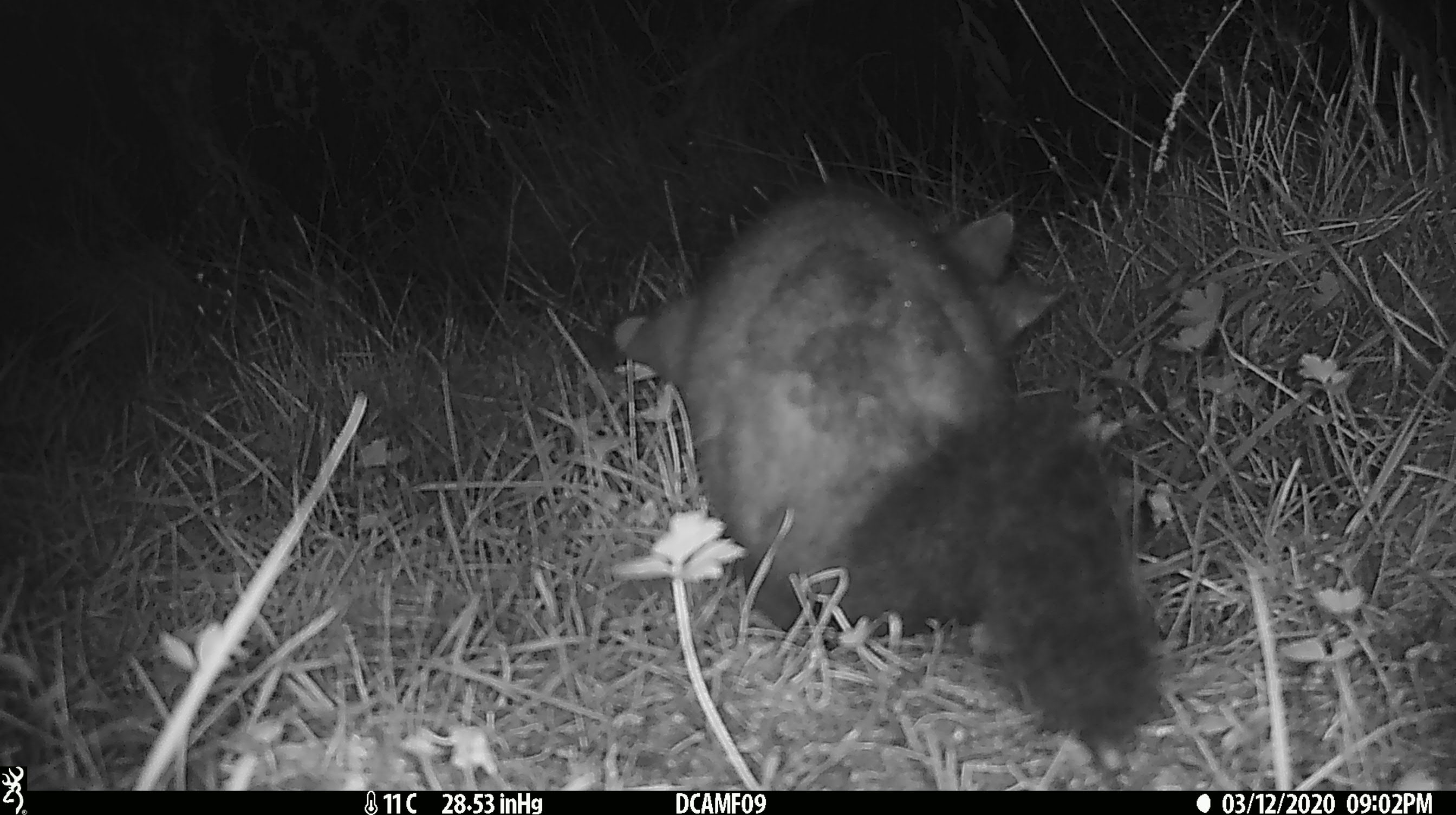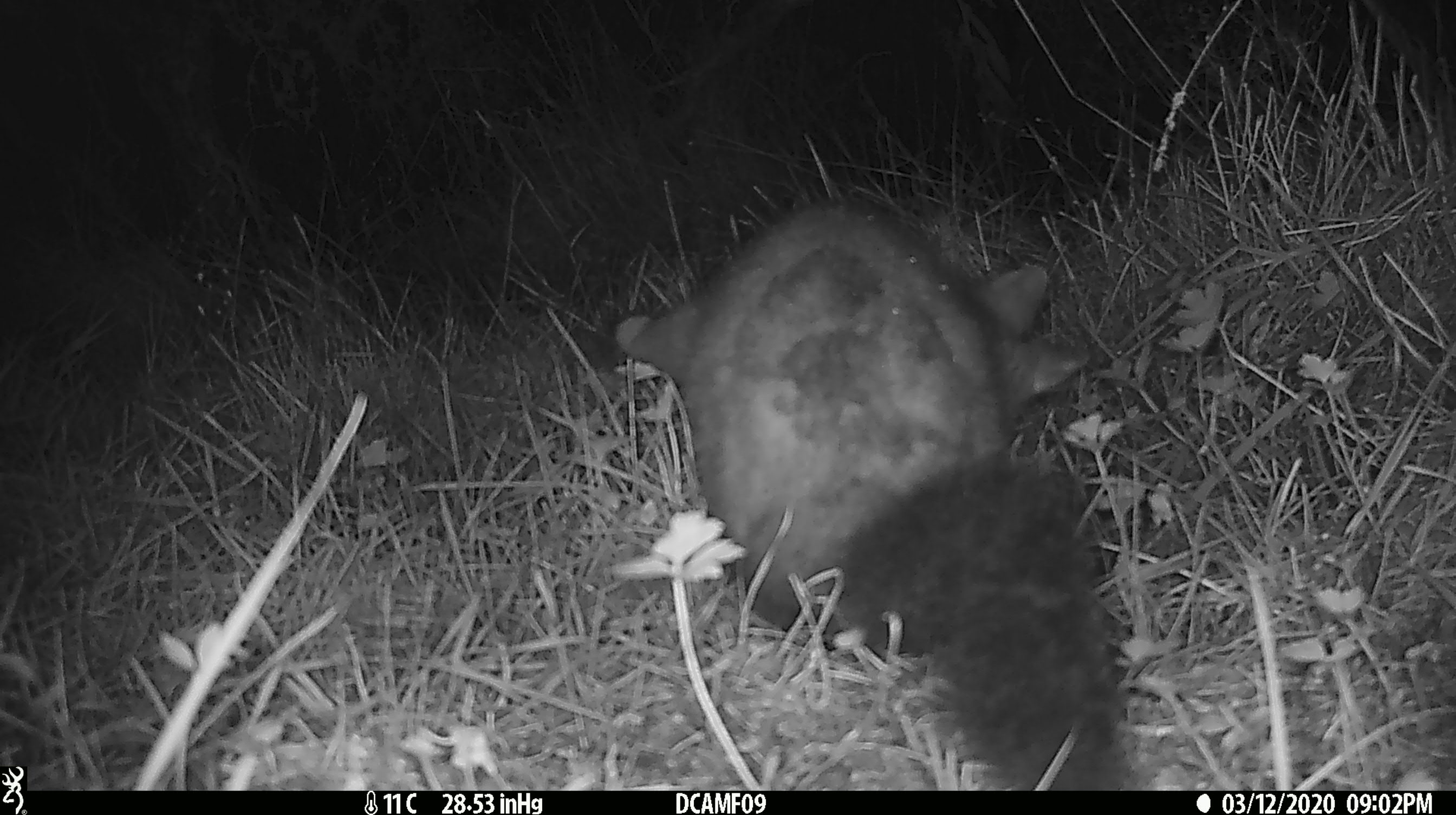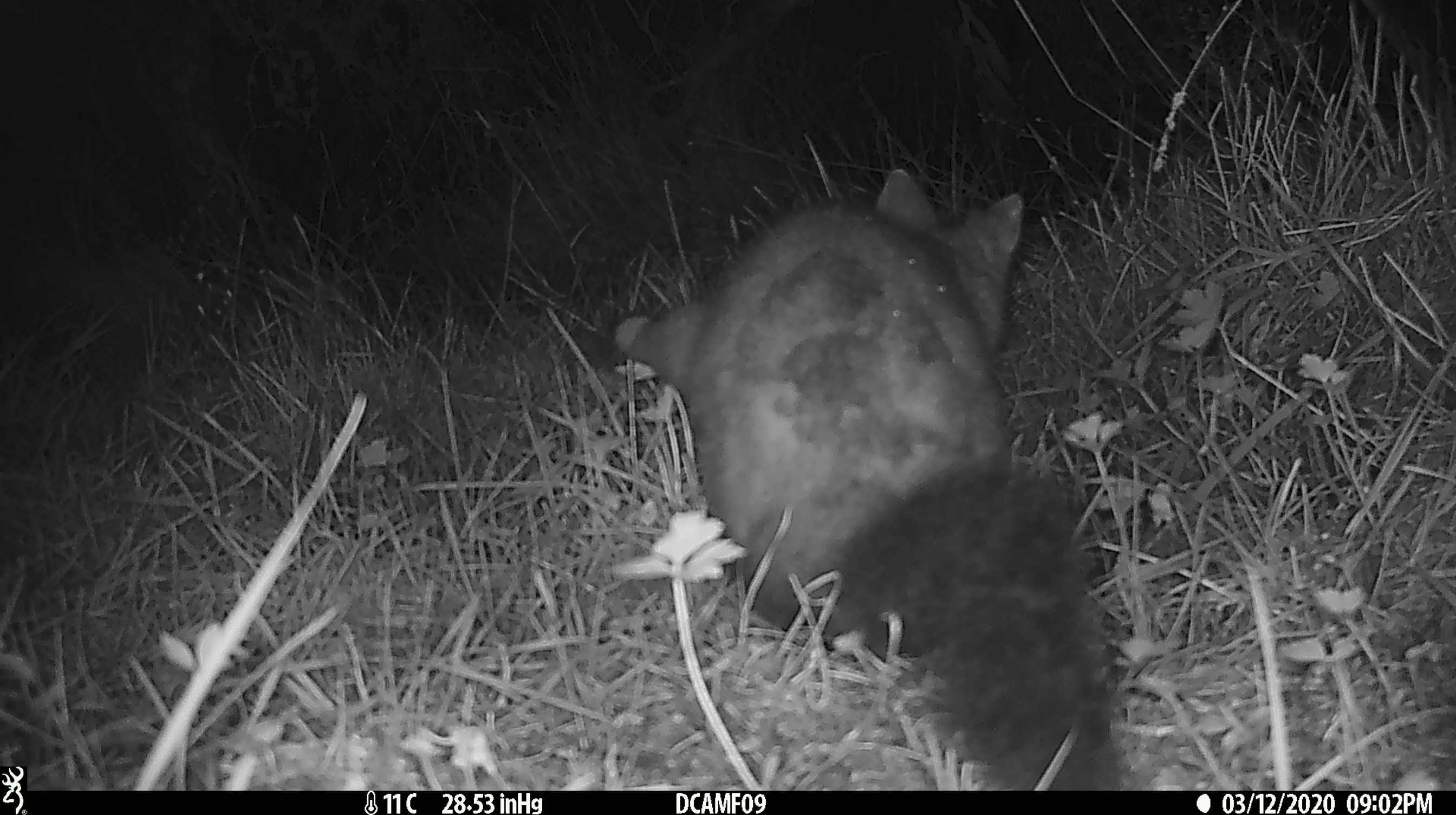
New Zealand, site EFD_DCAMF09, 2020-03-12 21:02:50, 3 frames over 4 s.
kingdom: Animalia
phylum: Chordata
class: Mammalia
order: Diprotodontia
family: Phalangeridae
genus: Trichosurus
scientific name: Trichosurus vulpecula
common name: common brushtail possum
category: possum